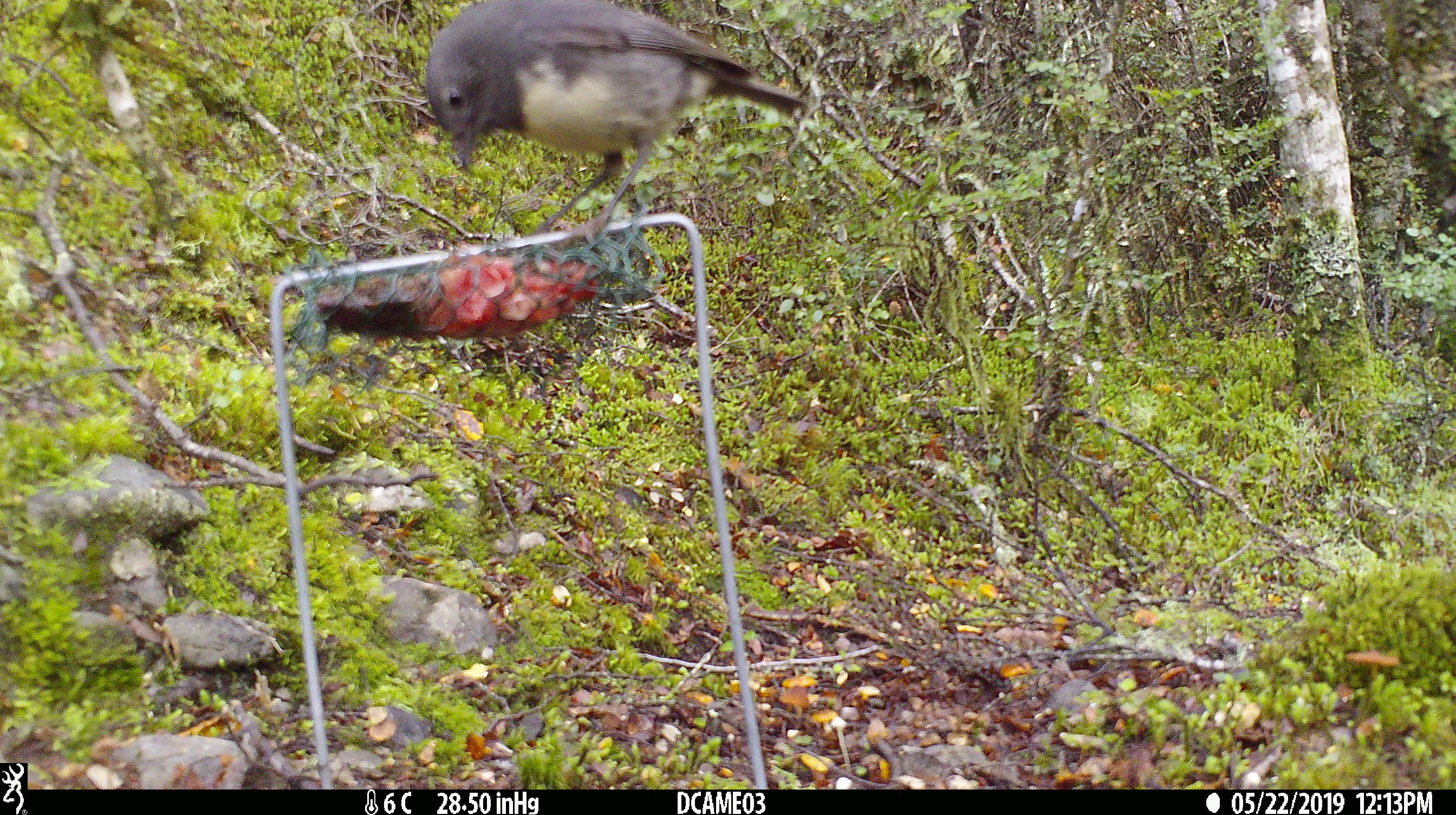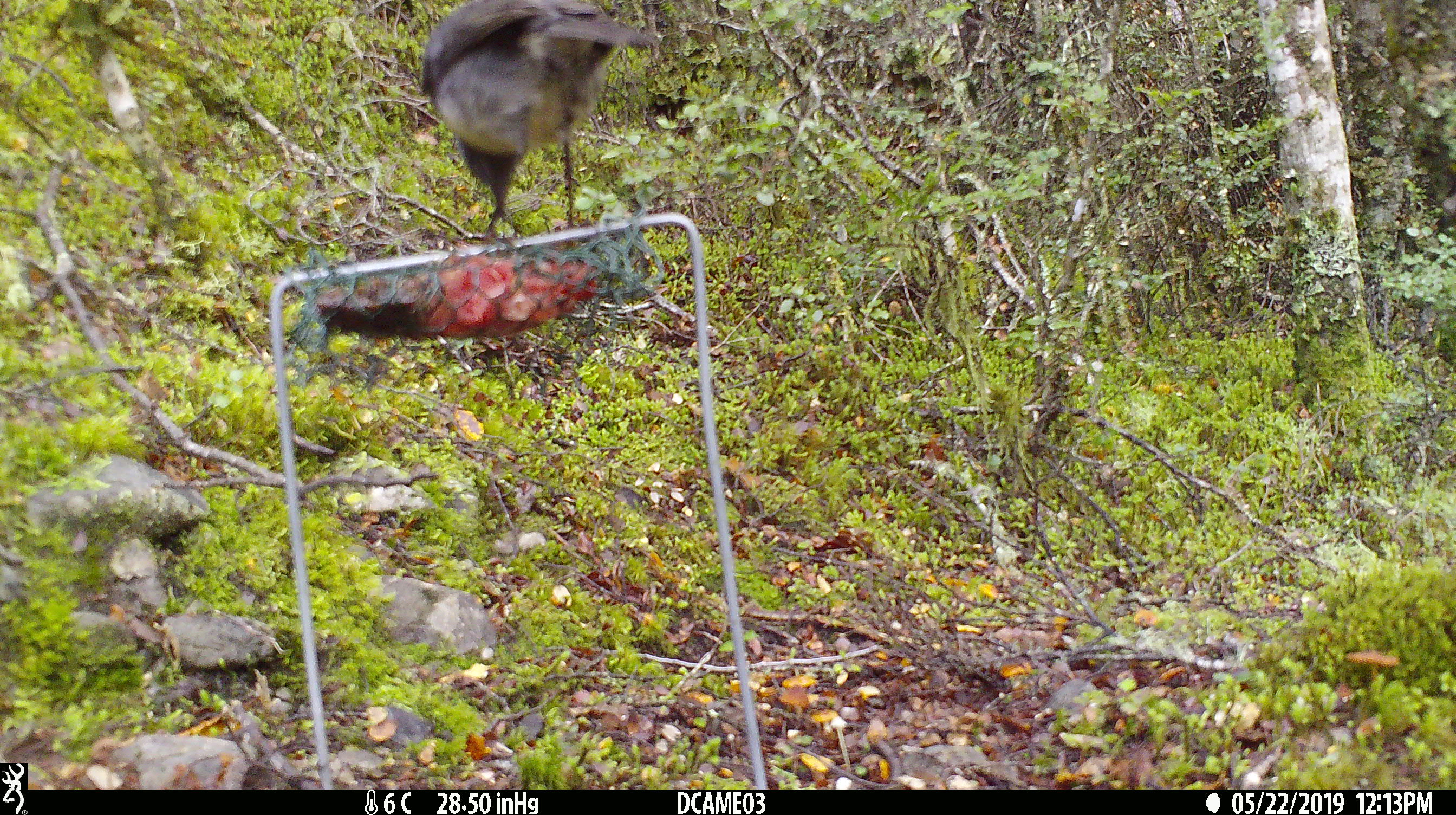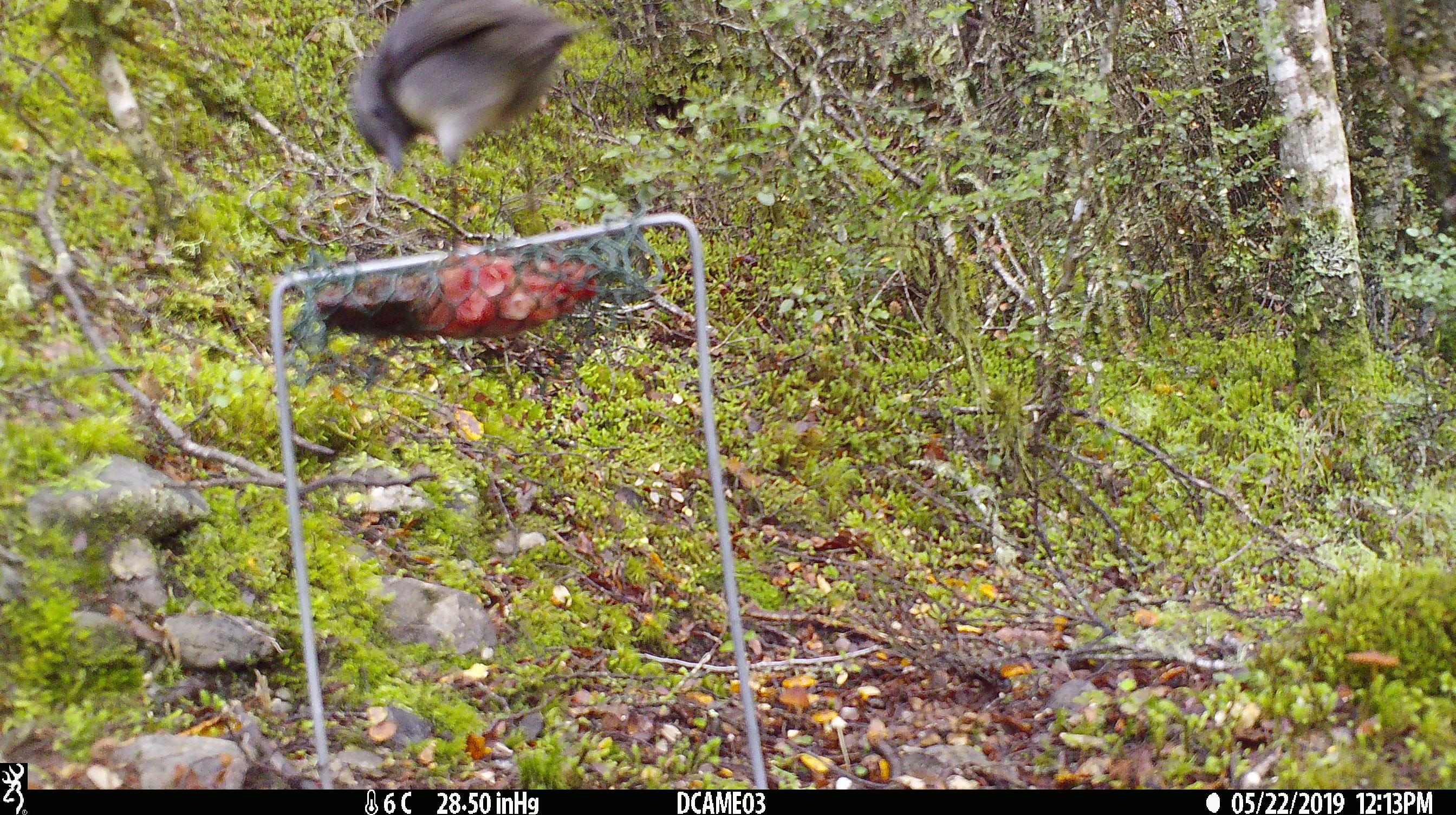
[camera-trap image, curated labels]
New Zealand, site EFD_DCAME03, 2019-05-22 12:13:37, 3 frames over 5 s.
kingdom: Animalia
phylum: Chordata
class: Aves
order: Passeriformes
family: Petroicidae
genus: Petroica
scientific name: Petroica australis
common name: new zealand robin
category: robin